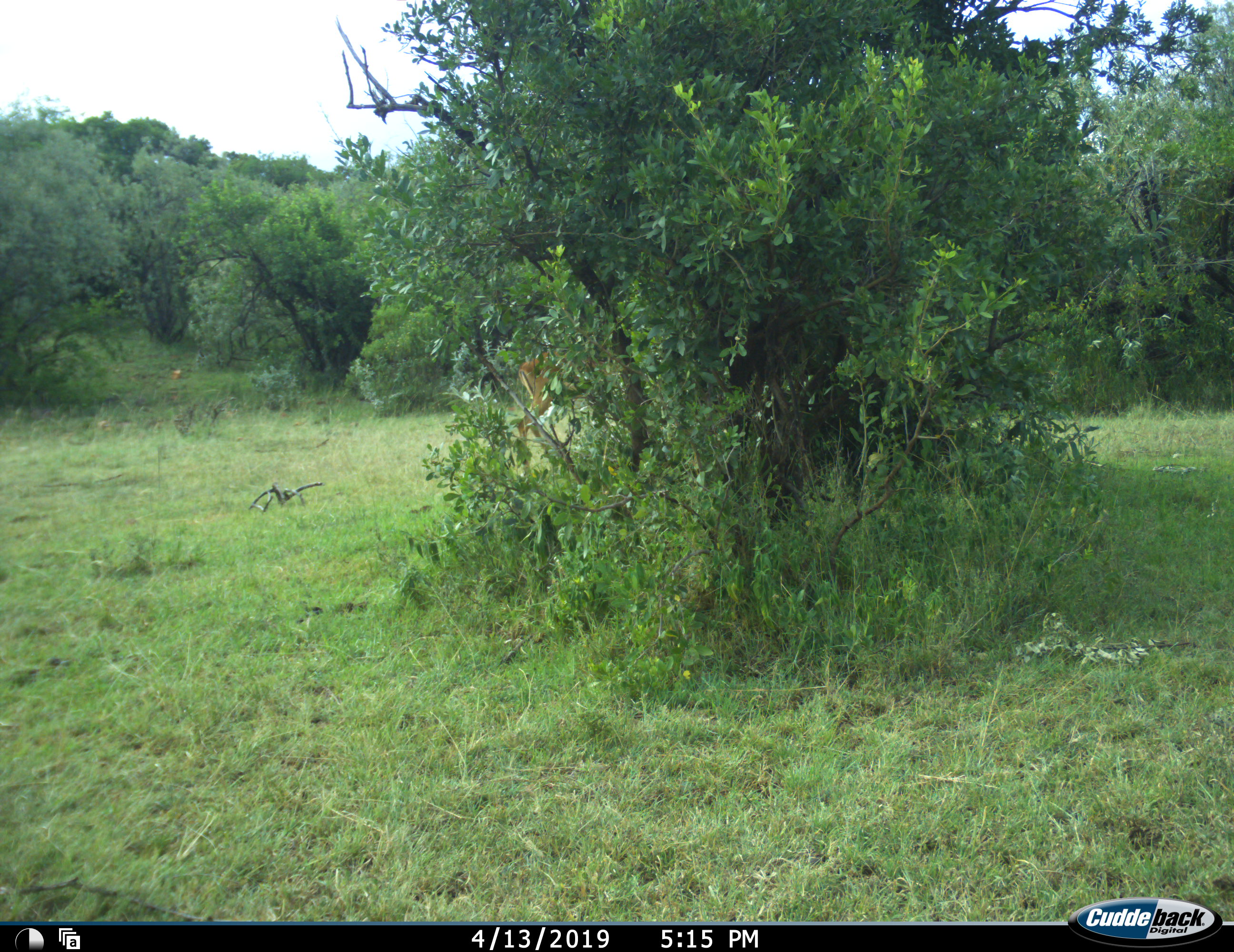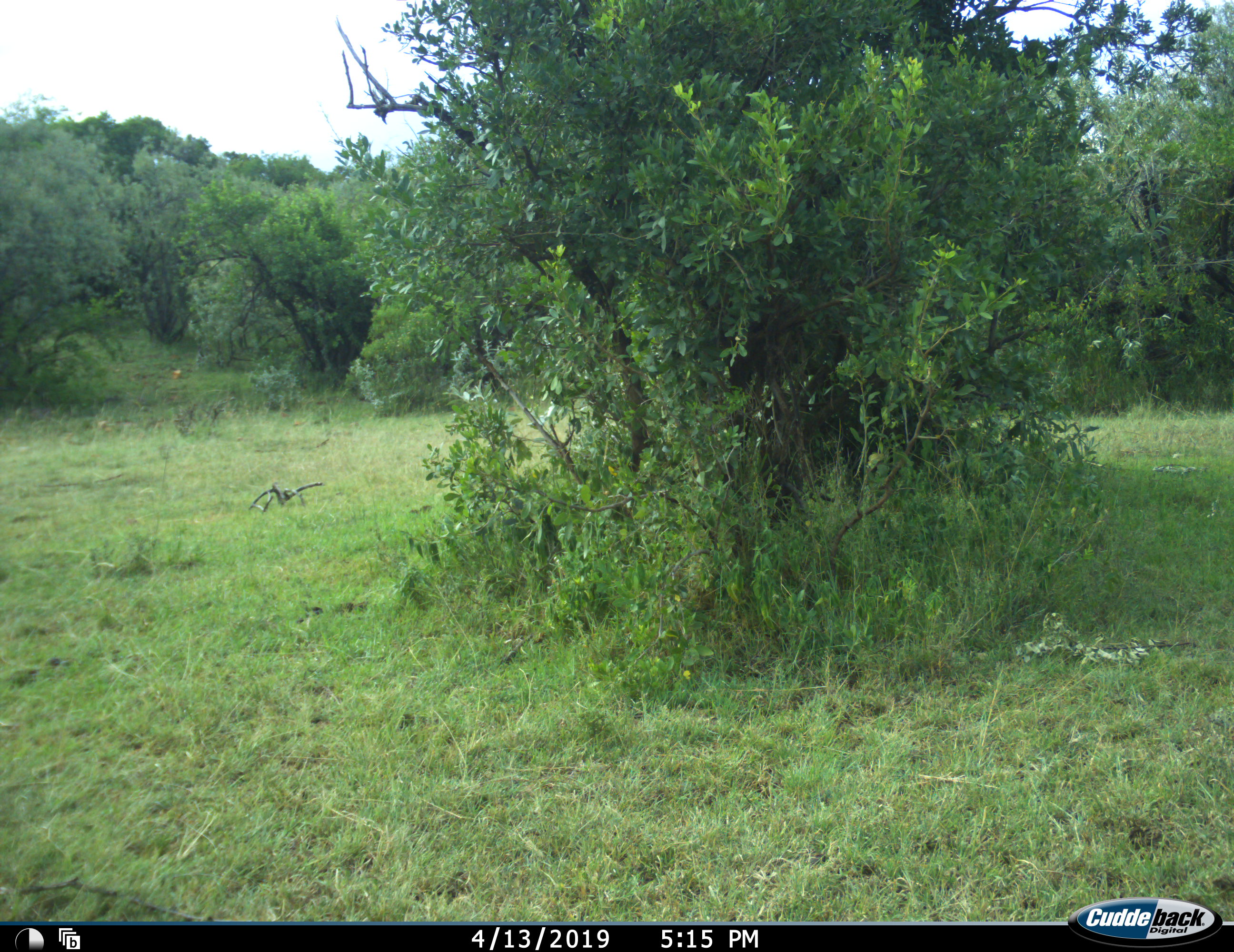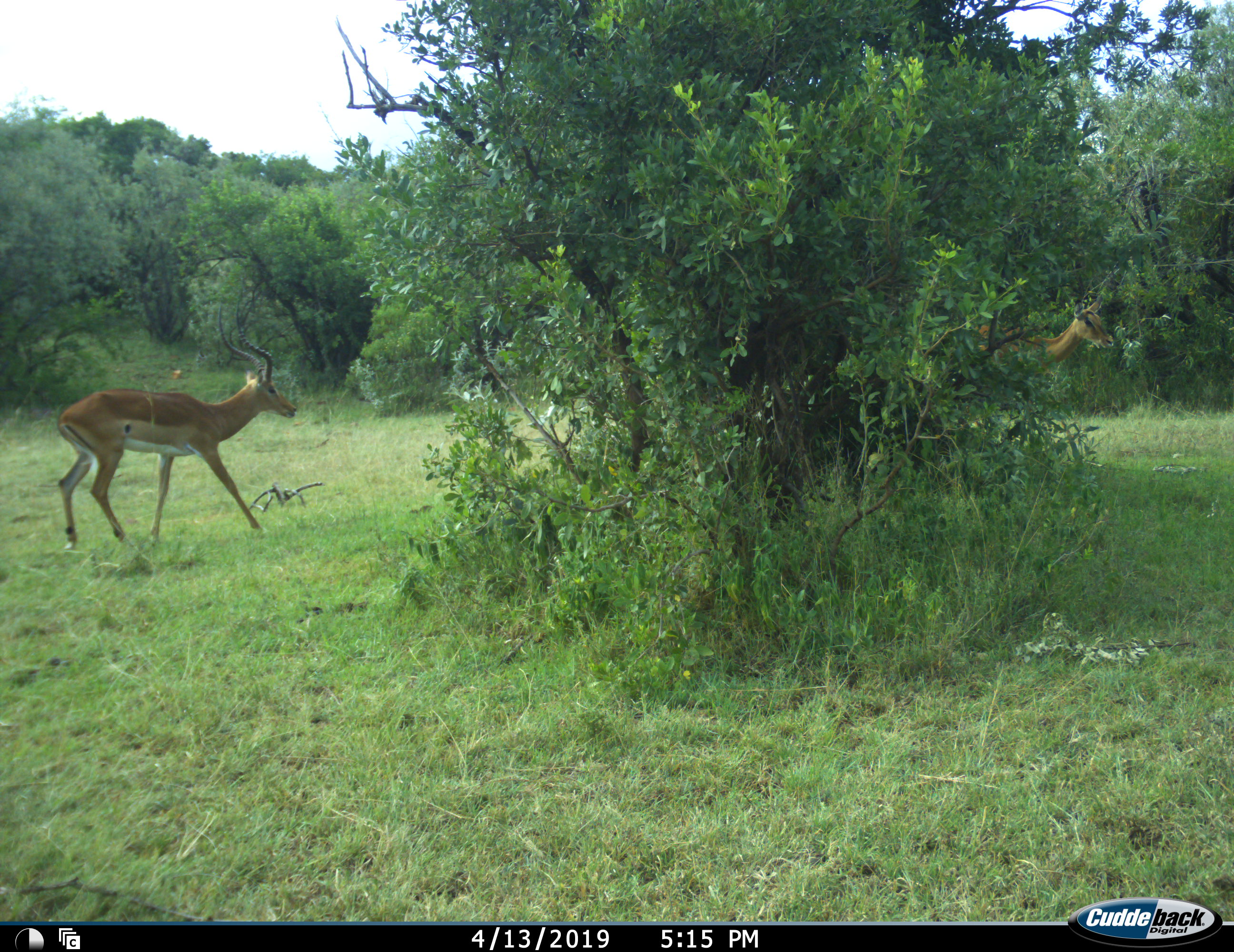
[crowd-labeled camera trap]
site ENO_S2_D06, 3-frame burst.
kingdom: Animalia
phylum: Chordata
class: Mammalia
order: Artiodactyla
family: Bovidae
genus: Aepyceros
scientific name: Aepyceros melampus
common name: impala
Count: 2.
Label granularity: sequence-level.